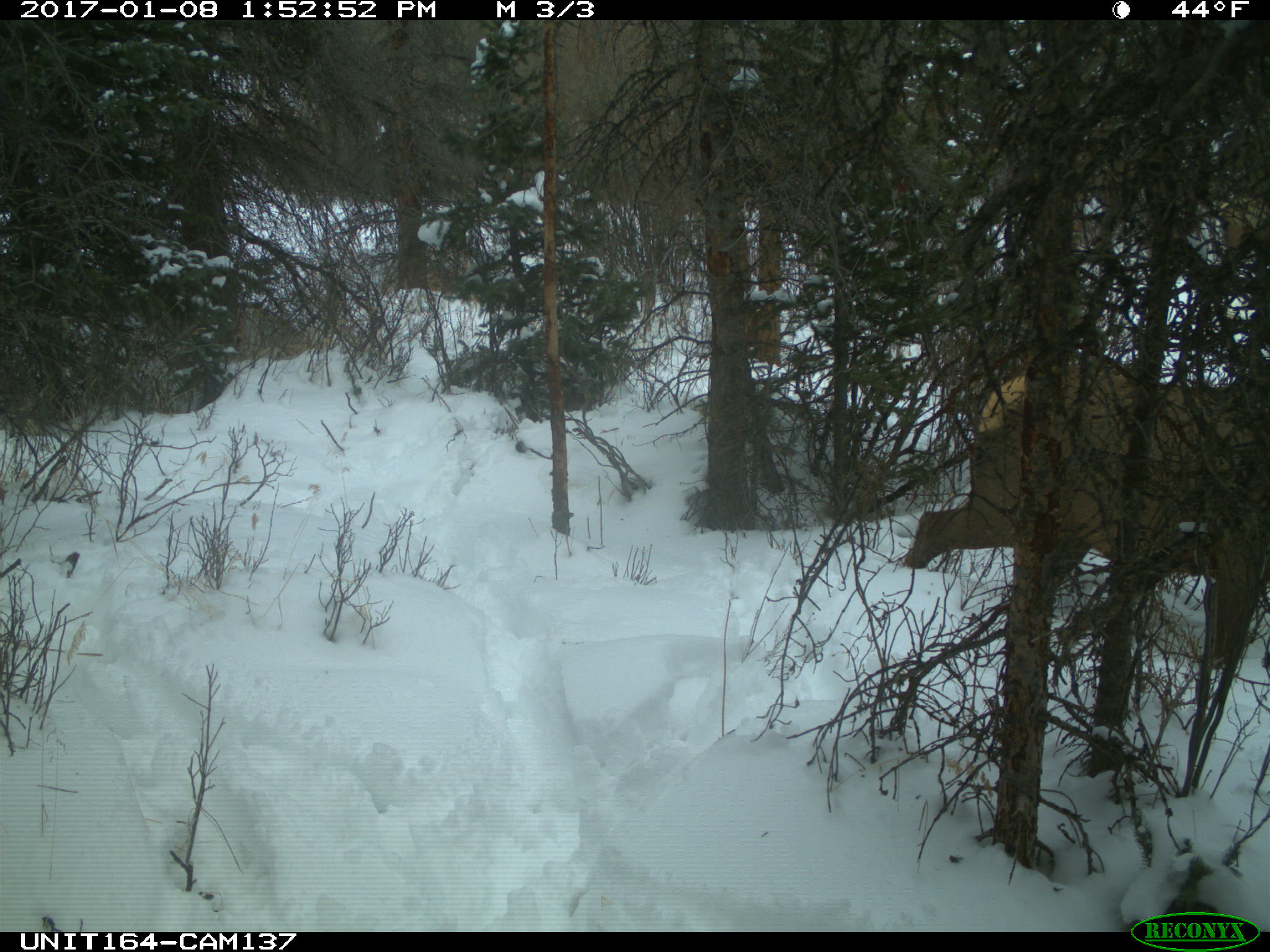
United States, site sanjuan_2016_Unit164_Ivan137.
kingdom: Animalia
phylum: Chordata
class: Mammalia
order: Artiodactyla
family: Cervidae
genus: Cervus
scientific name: Cervus elaphus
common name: red deer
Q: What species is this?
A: Cervus elaphus (red deer).